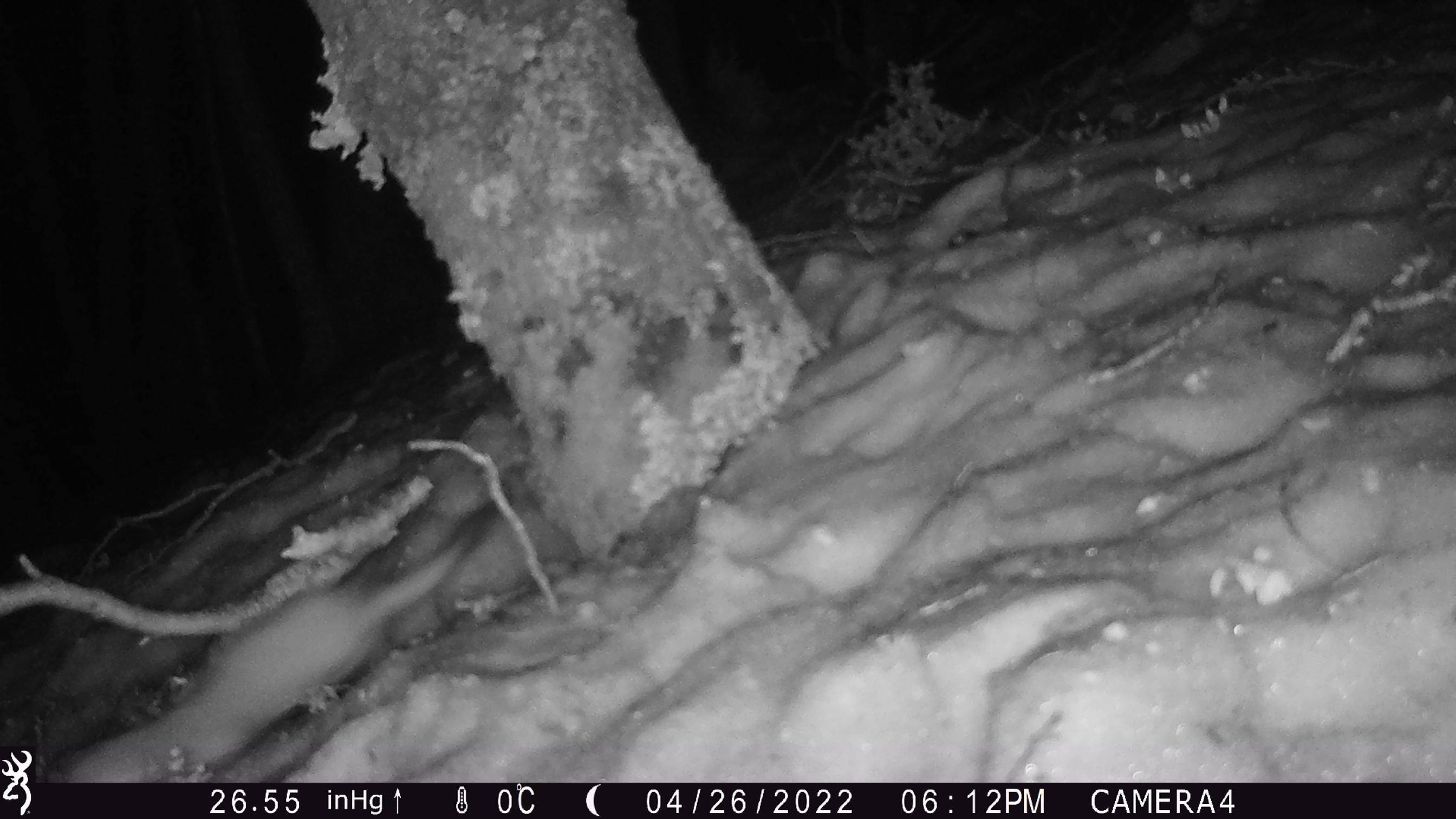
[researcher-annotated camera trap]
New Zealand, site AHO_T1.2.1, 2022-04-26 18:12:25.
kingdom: Animalia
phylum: Chordata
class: Mammalia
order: Carnivora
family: Mustelidae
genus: Mustela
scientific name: Mustela erminea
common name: stoat